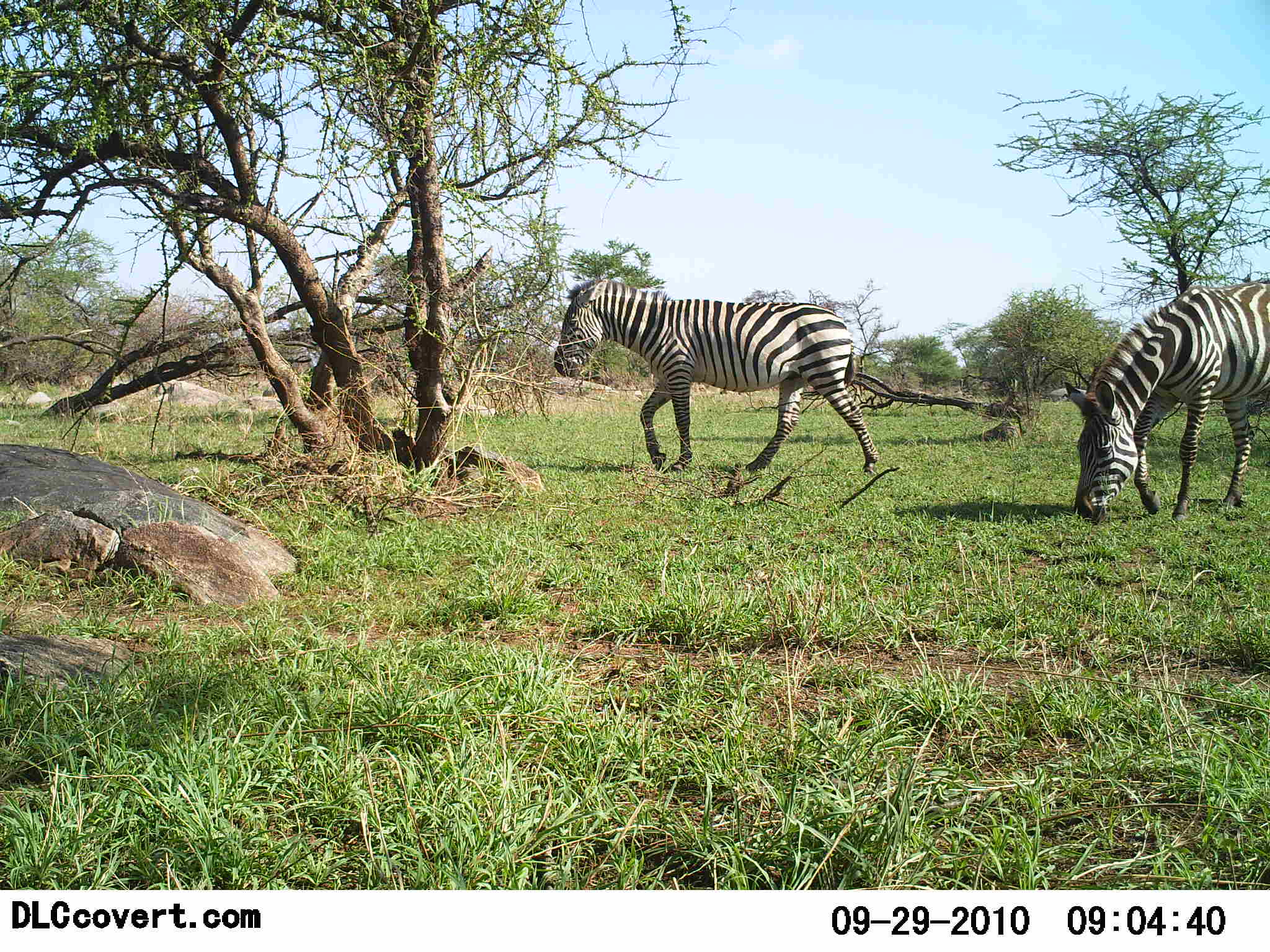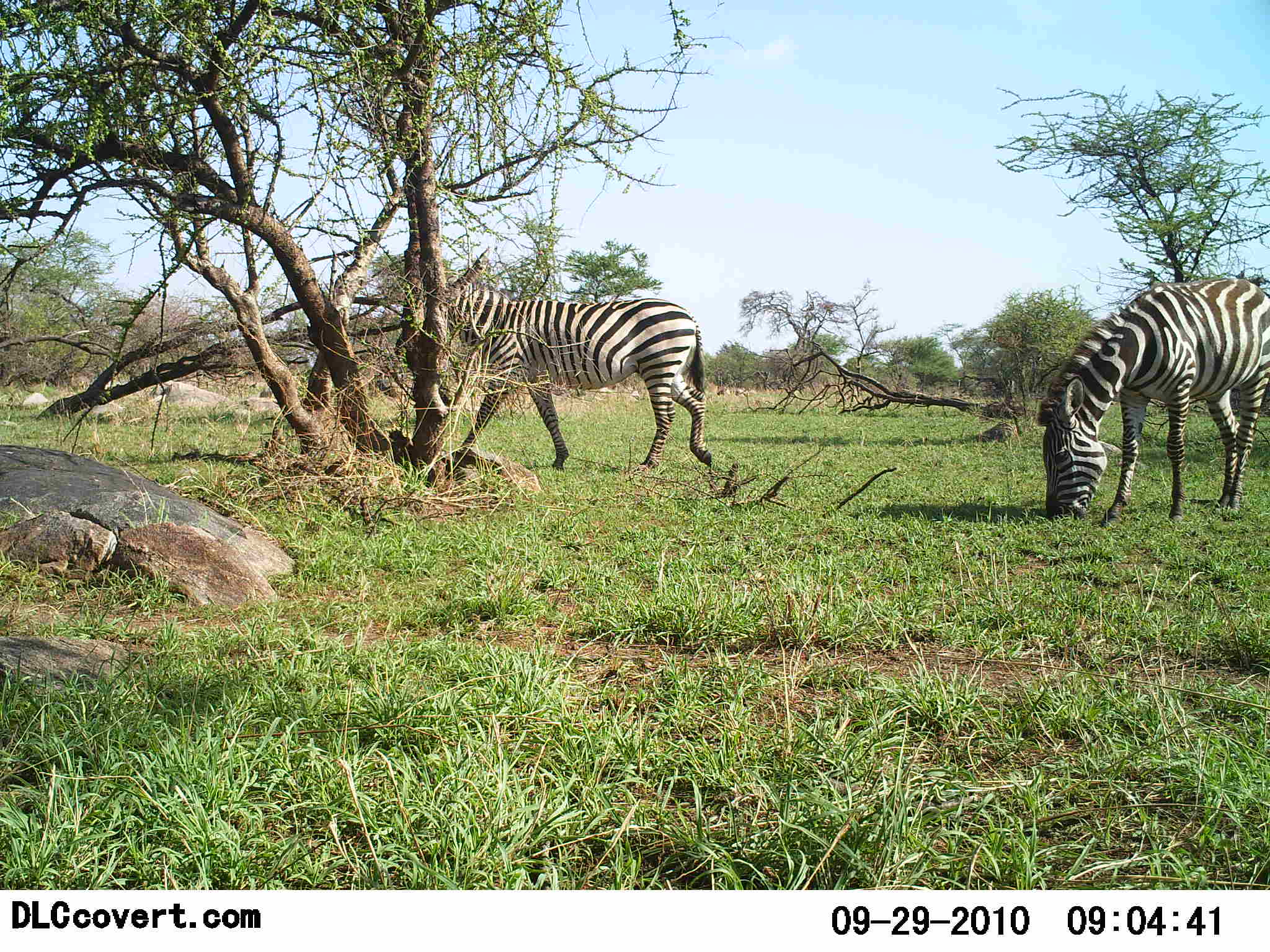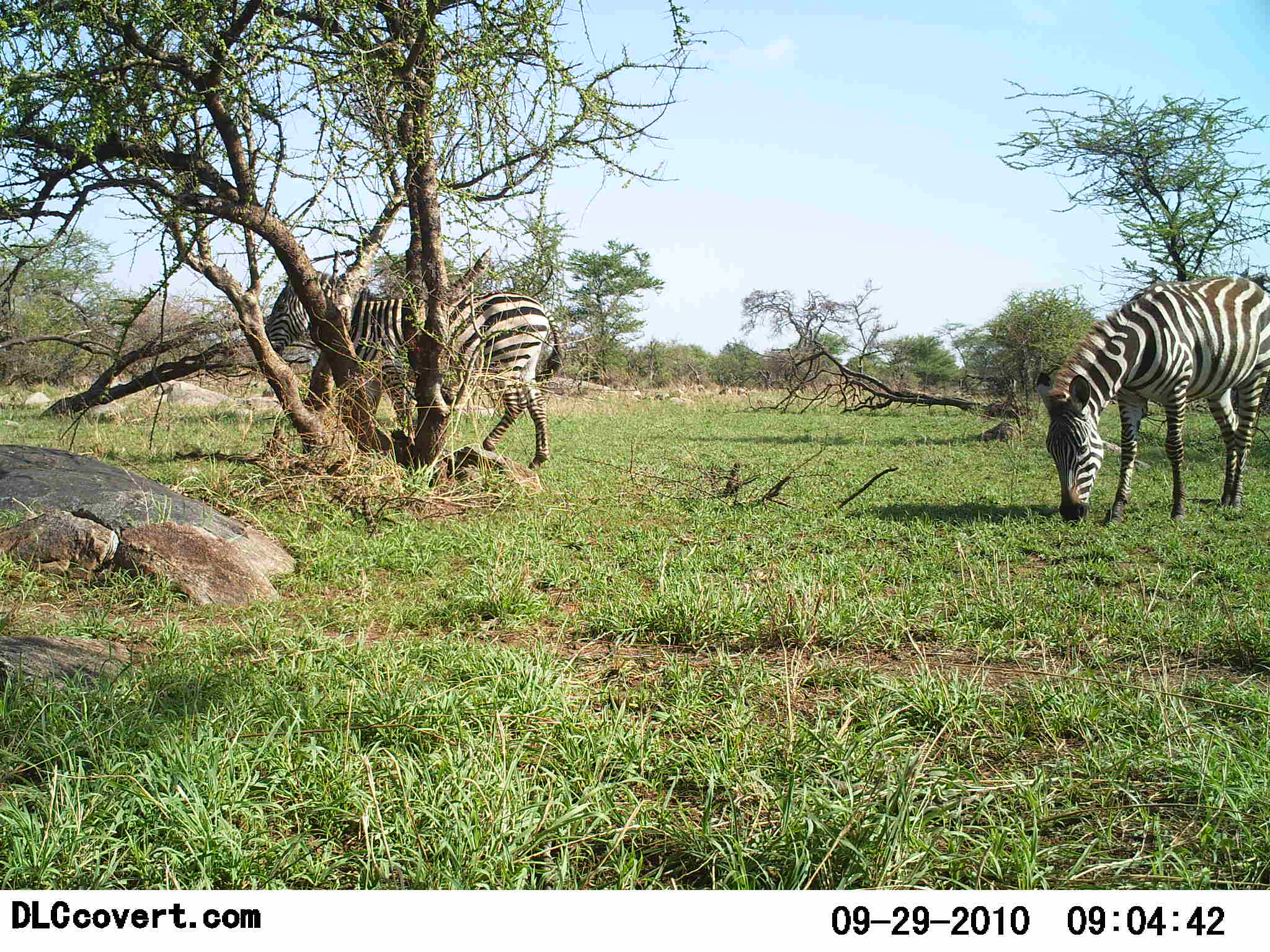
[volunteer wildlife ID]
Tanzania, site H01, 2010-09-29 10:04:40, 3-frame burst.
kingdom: Animalia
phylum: Chordata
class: Mammalia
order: Perissodactyla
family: Equidae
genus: Equus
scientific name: Equus quagga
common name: plains zebra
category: zebra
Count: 2.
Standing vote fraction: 14%.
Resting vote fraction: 0%.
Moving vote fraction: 86%.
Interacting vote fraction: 0%.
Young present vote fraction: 0%.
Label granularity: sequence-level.